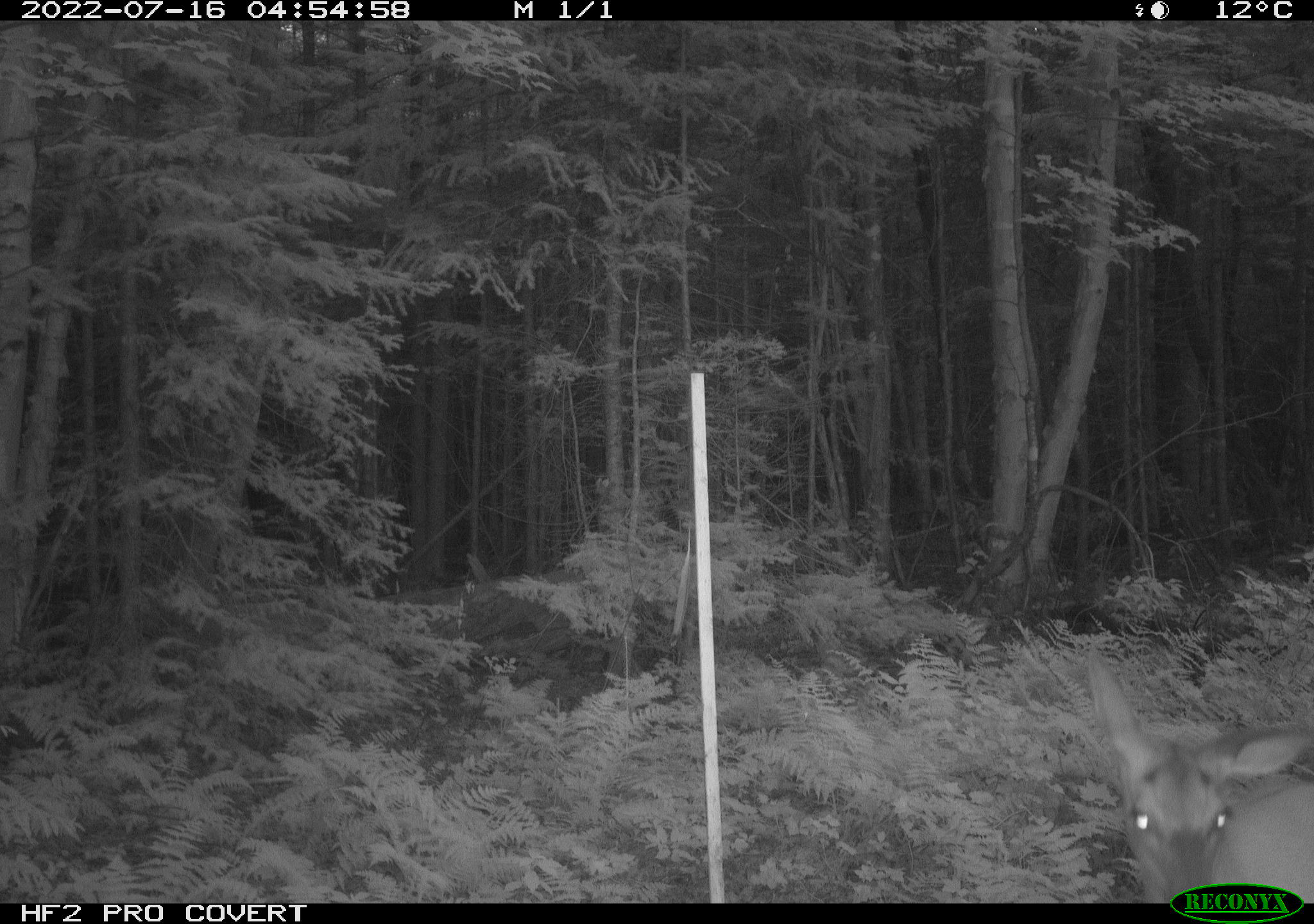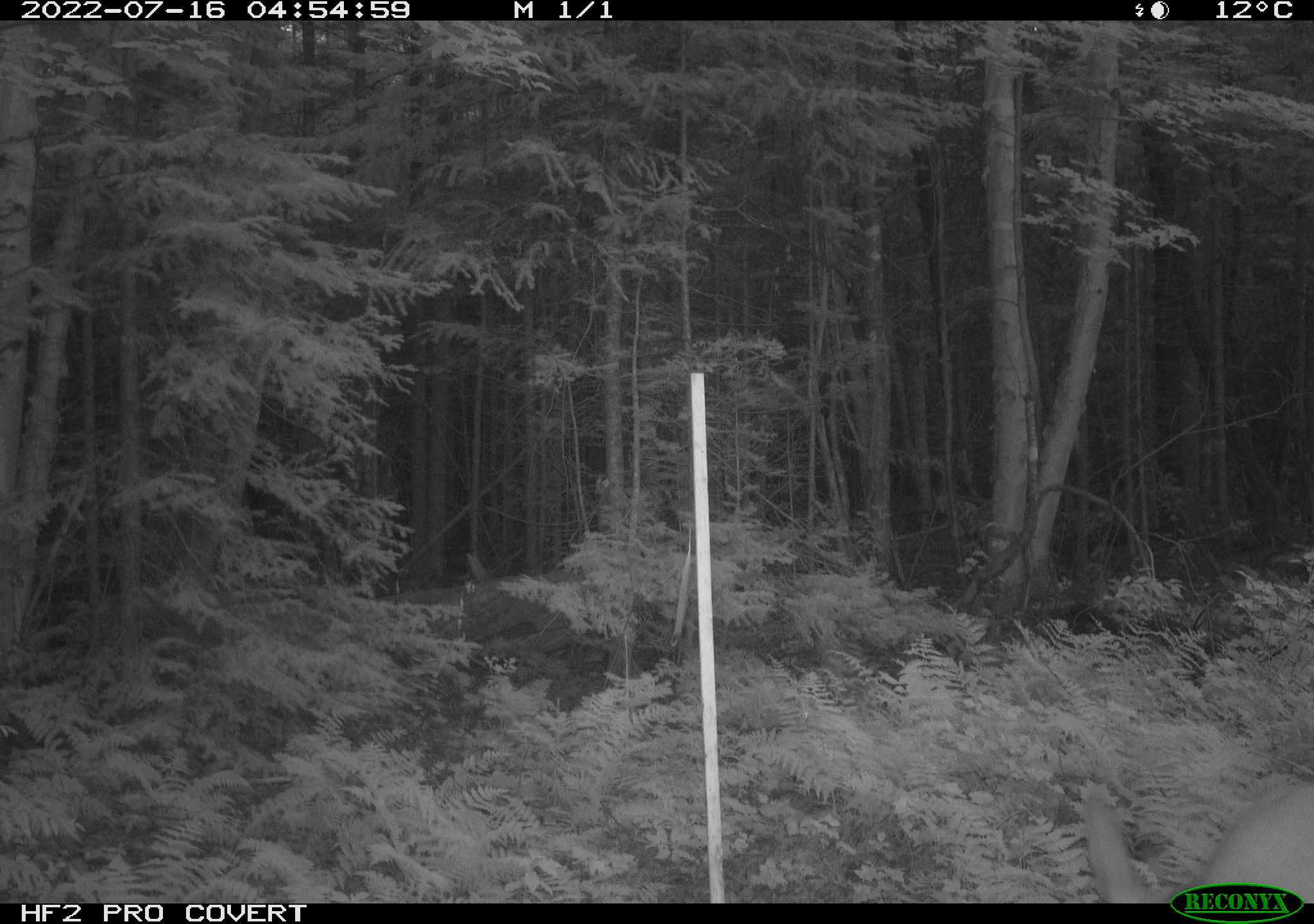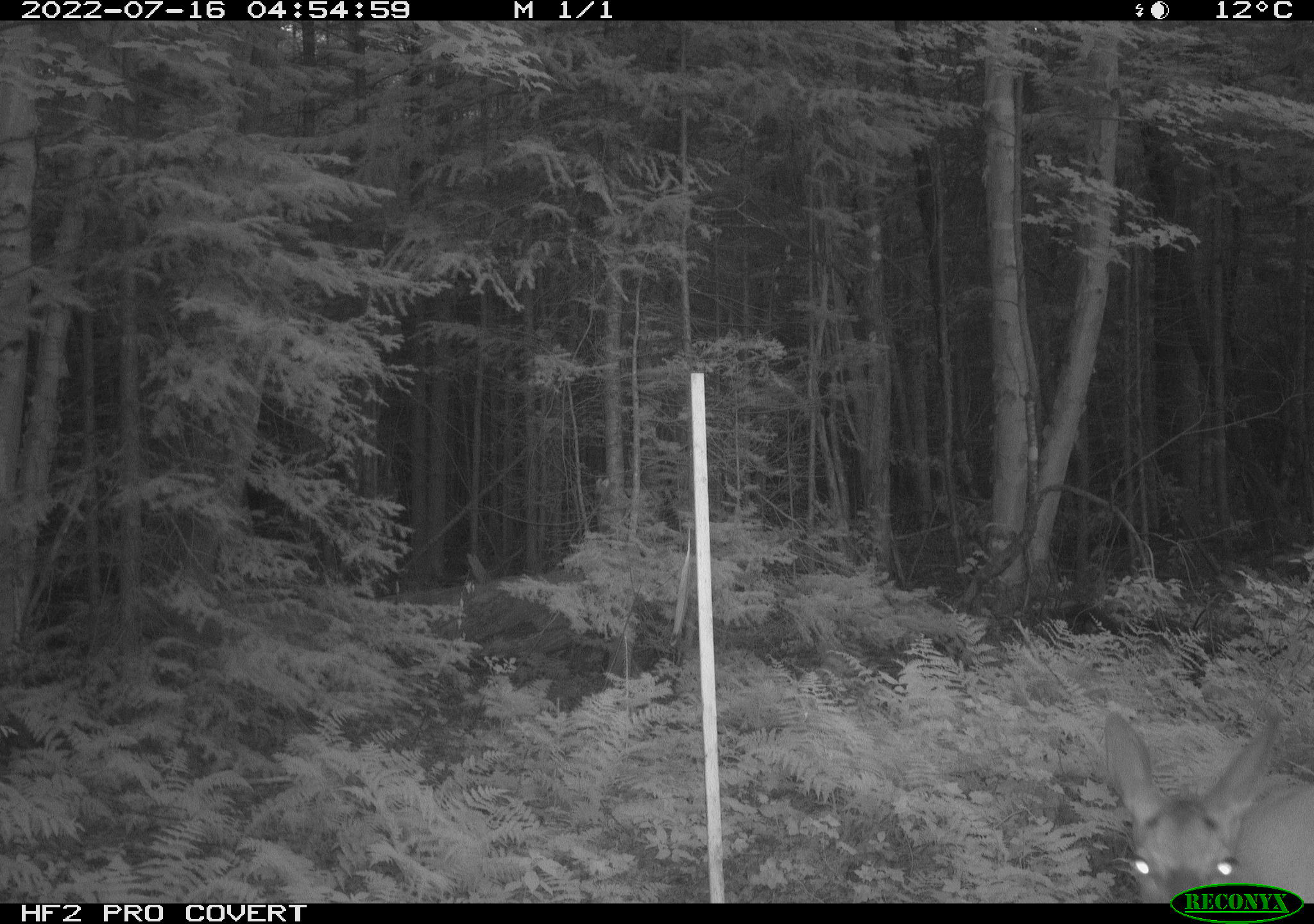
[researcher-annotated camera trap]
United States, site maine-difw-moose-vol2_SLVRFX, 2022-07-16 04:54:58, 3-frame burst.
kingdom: Animalia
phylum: Chordata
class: Mammalia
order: Artiodactyla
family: Cervidae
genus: Odocoileus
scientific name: Odocoileus virginianus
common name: white-tailed deer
White-tailed deer (Odocoileus virginianus).